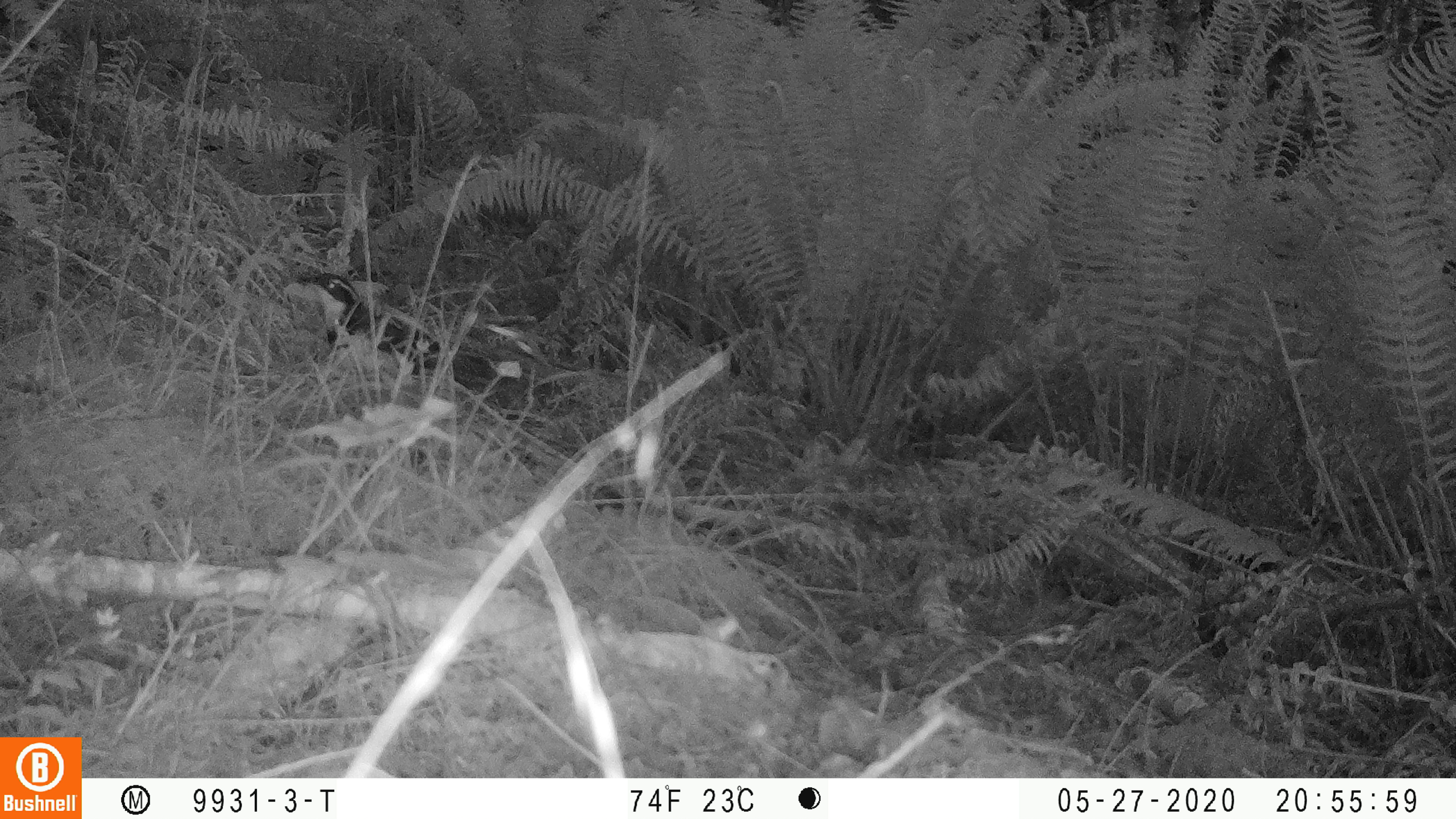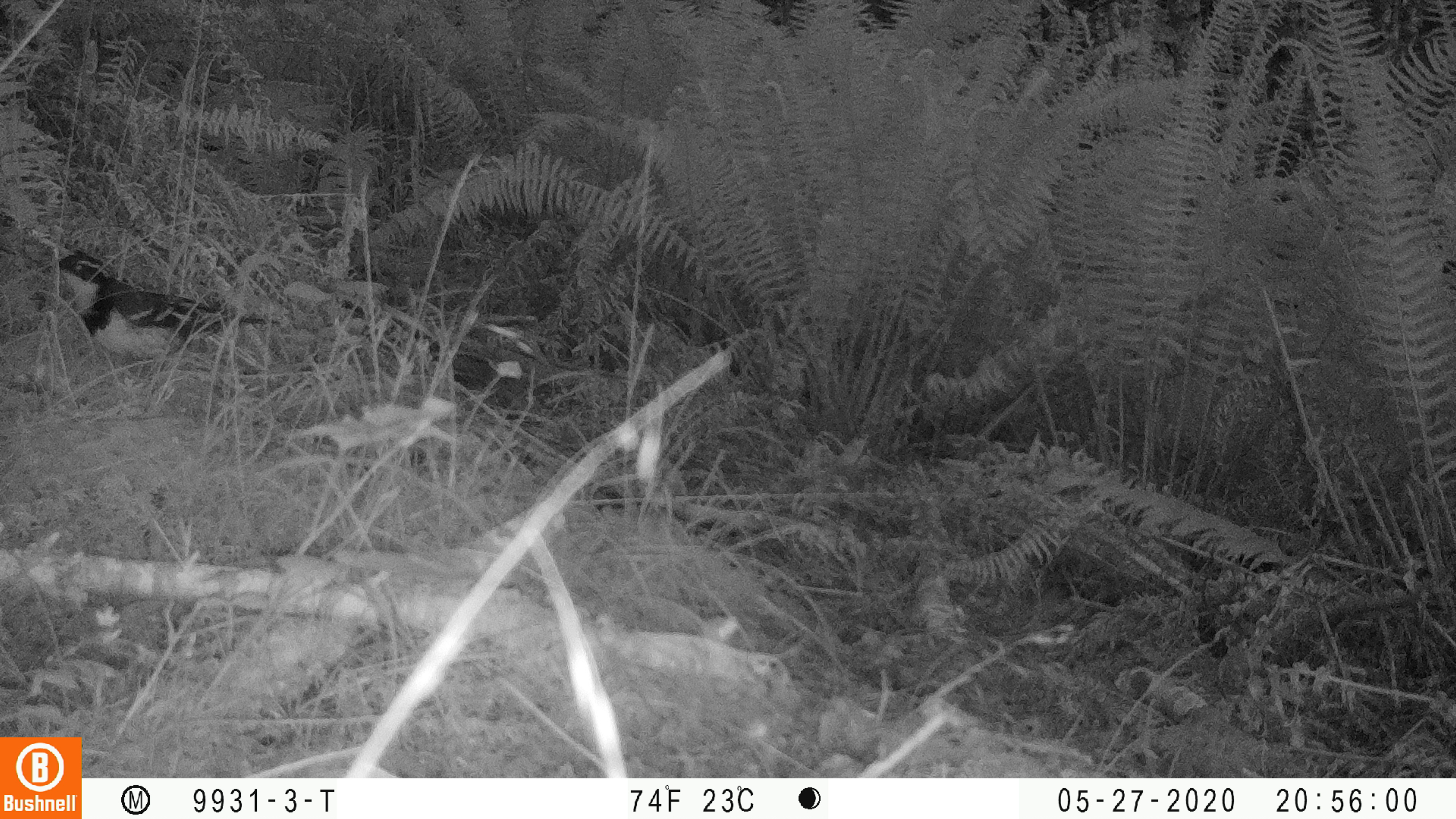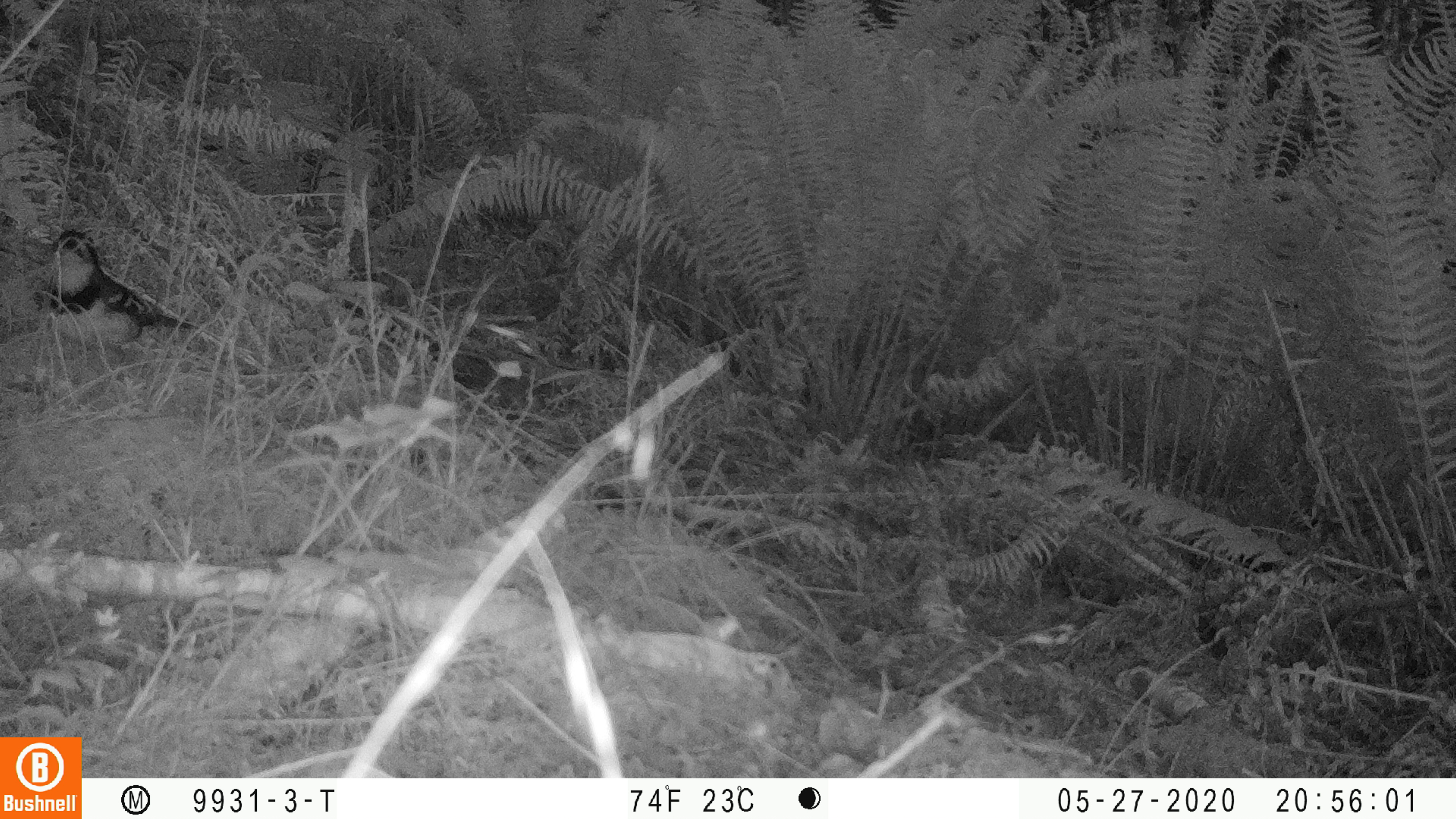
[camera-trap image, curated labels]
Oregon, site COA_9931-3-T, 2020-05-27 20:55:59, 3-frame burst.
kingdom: Animalia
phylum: Chordata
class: Aves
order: Passeriformes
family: Turdidae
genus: Ixoreus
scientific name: Ixoreus naevius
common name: varied thrush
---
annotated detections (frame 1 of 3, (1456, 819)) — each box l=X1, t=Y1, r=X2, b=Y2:
varied thrush: l=301, t=266, r=442, b=376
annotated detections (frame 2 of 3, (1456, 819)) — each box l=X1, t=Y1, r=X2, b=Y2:
varied thrush: l=40, t=246, r=265, b=367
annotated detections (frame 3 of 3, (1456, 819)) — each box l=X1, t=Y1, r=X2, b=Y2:
varied thrush: l=31, t=226, r=185, b=353